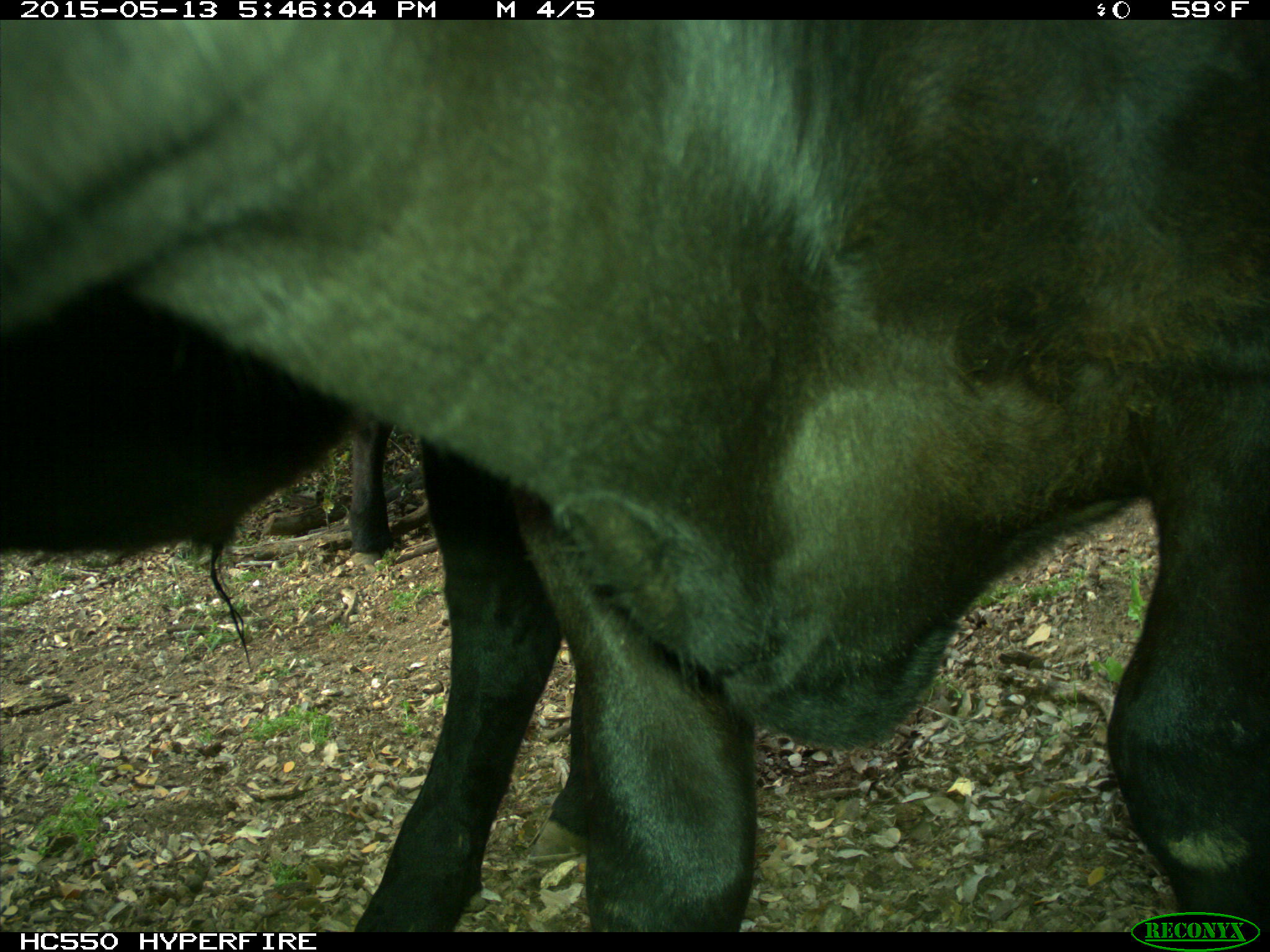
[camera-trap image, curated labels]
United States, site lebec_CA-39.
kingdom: Animalia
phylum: Chordata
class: Mammalia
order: Artiodactyla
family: Bovidae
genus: Bos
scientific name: Bos taurus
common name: domestic cow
Bos taurus (domestic cow).